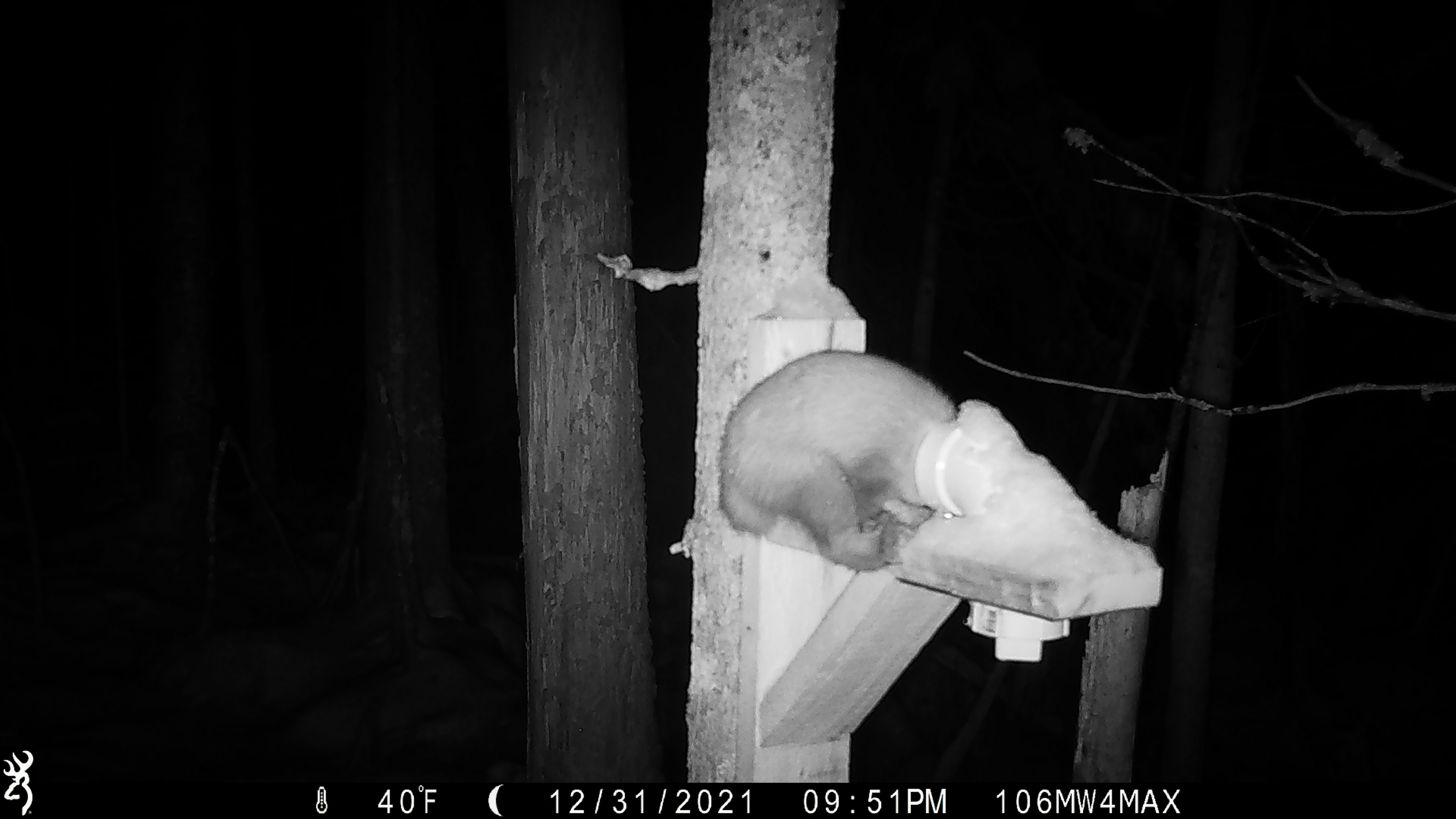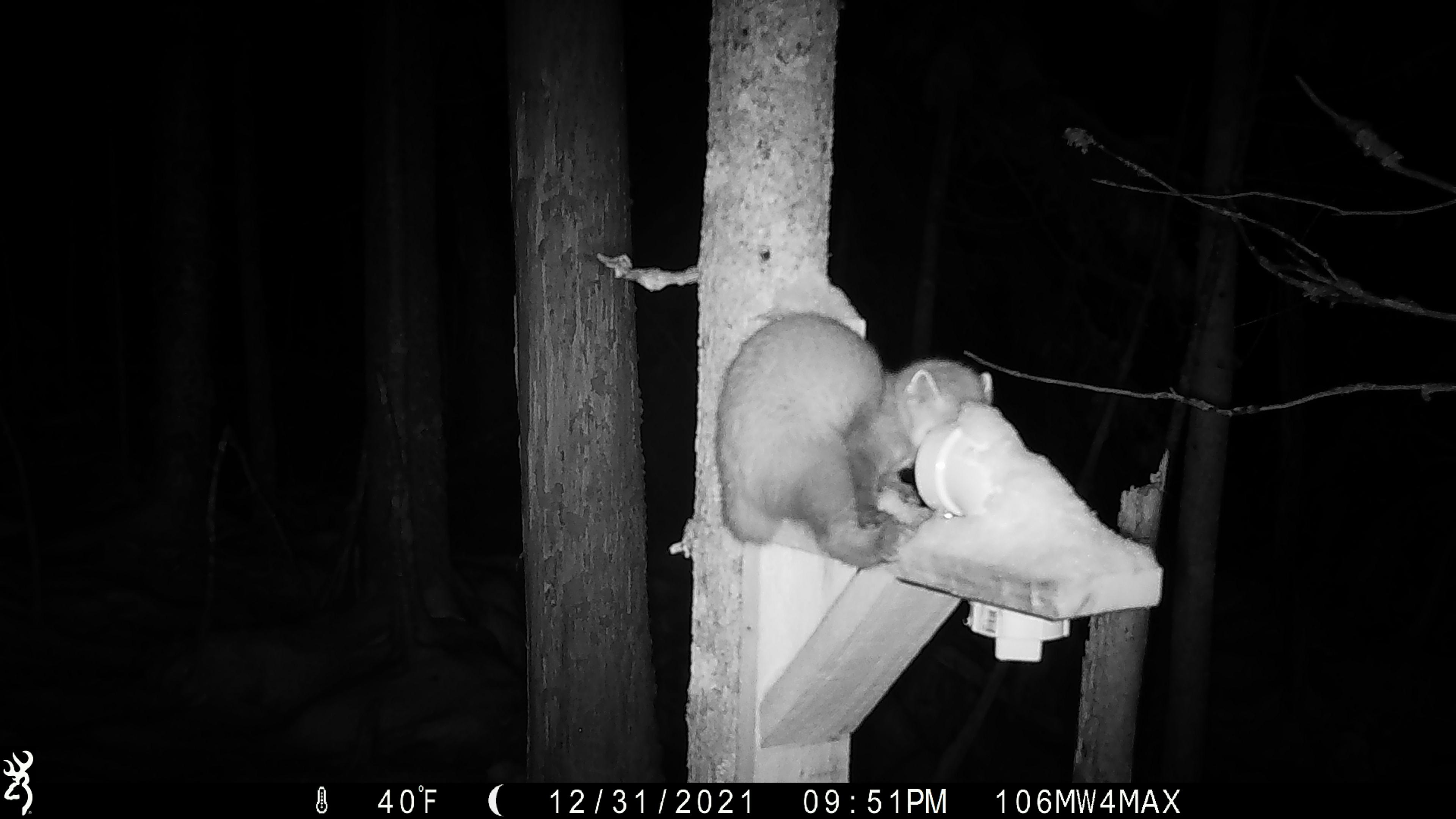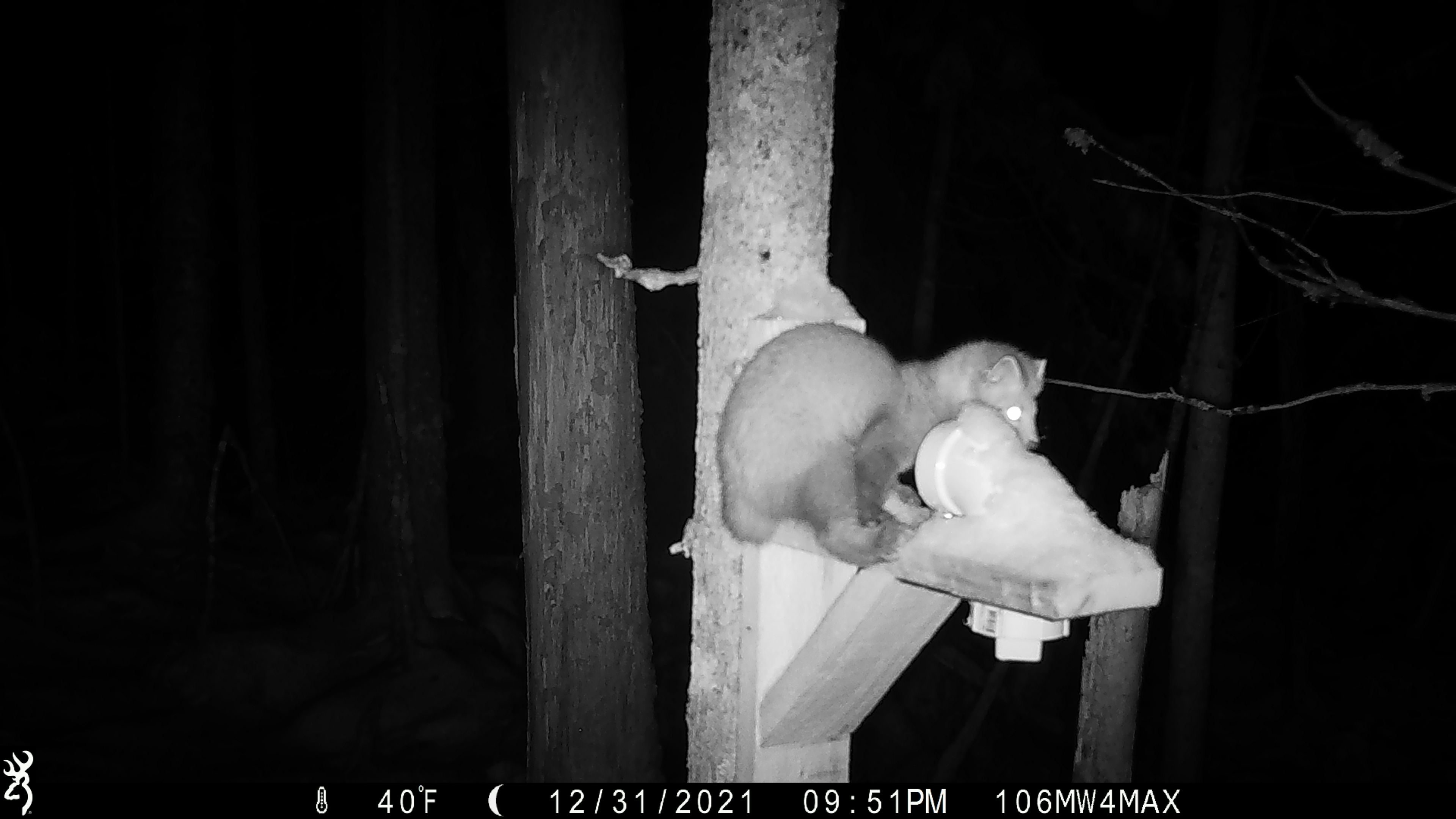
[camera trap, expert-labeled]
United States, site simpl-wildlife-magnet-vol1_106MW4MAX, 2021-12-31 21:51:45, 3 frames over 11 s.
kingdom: Animalia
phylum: Chordata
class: Mammalia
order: Carnivora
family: Mustelidae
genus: Martes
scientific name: Martes americana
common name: american marten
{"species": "american marten (Martes americana)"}